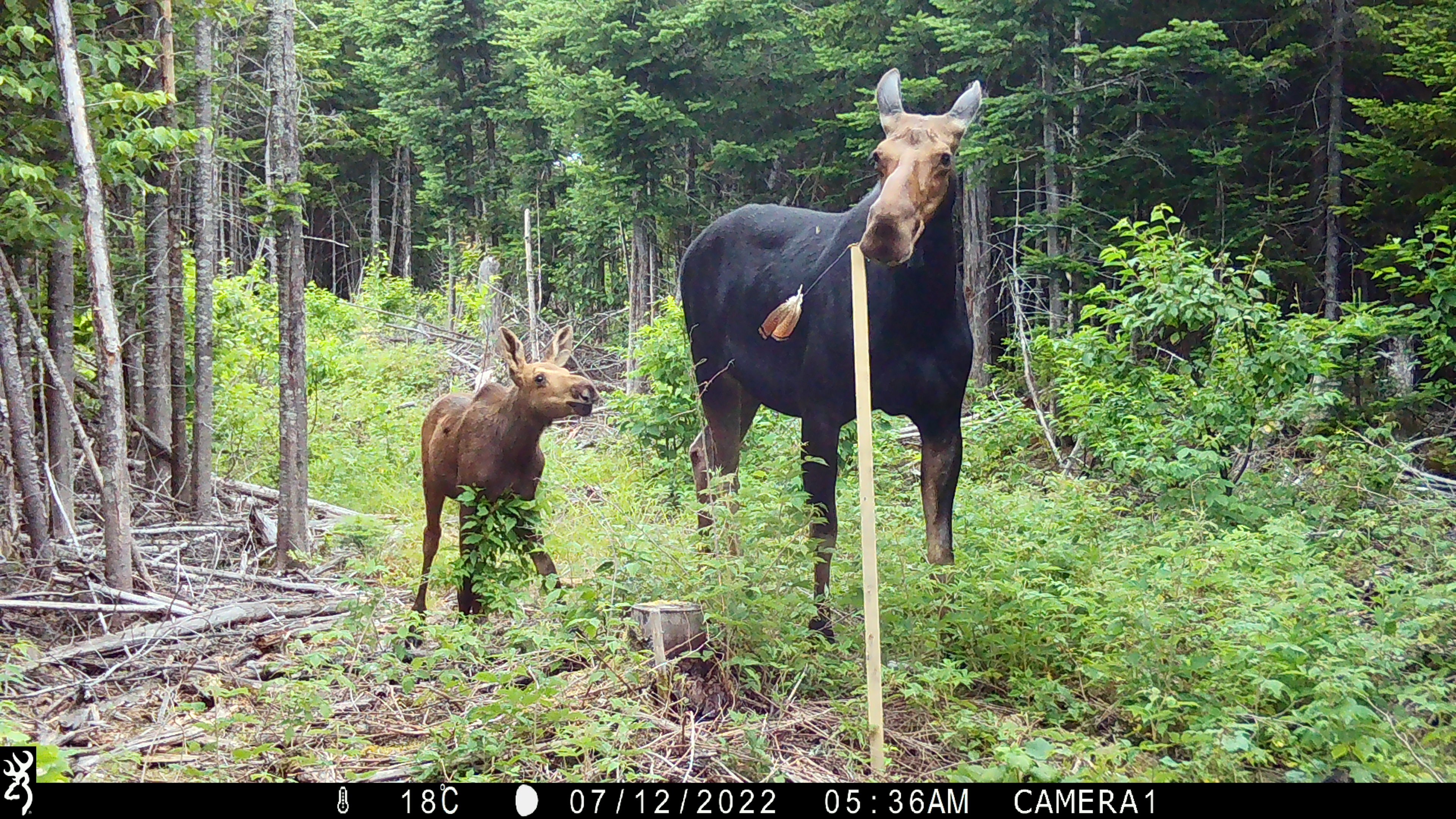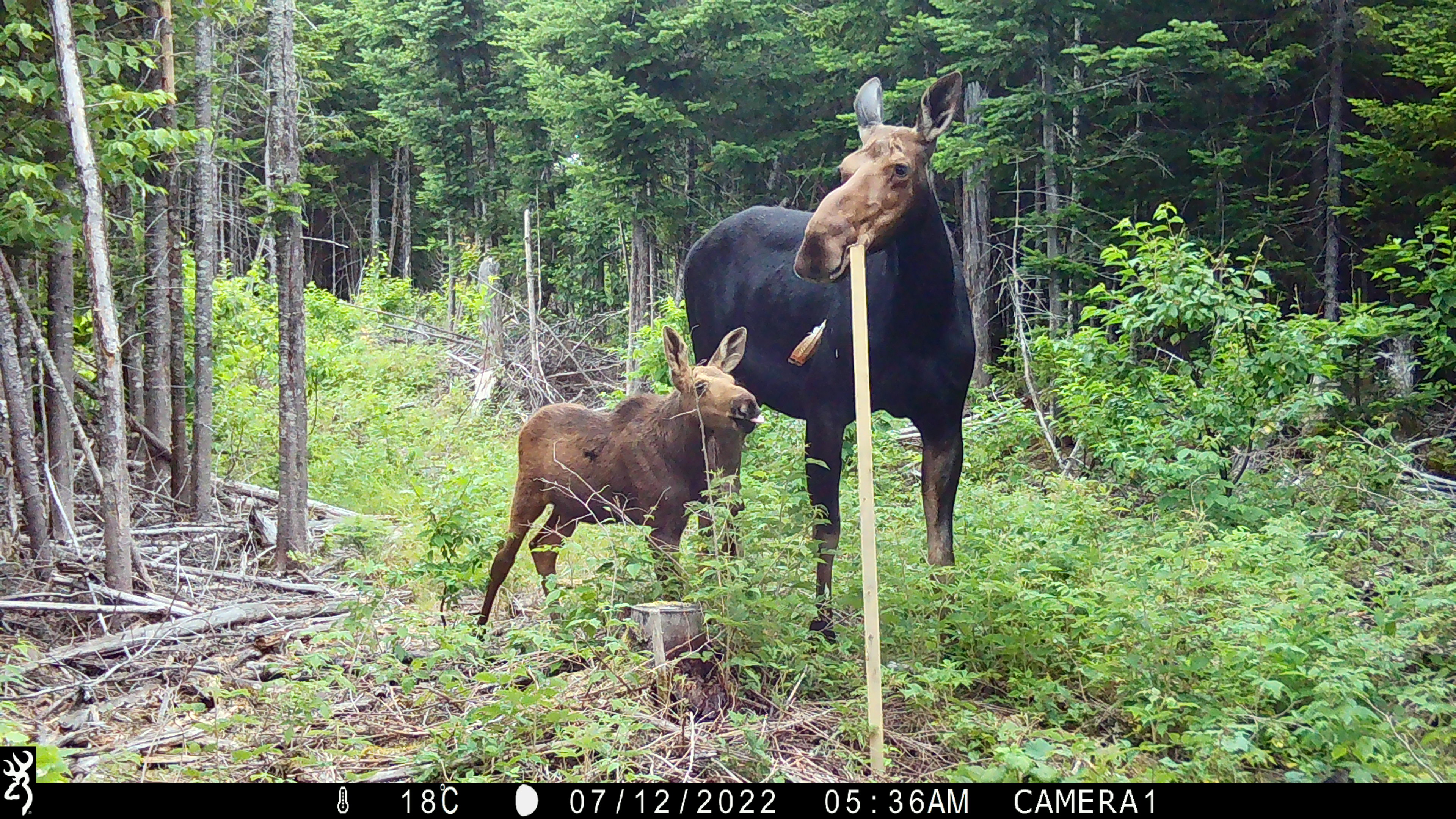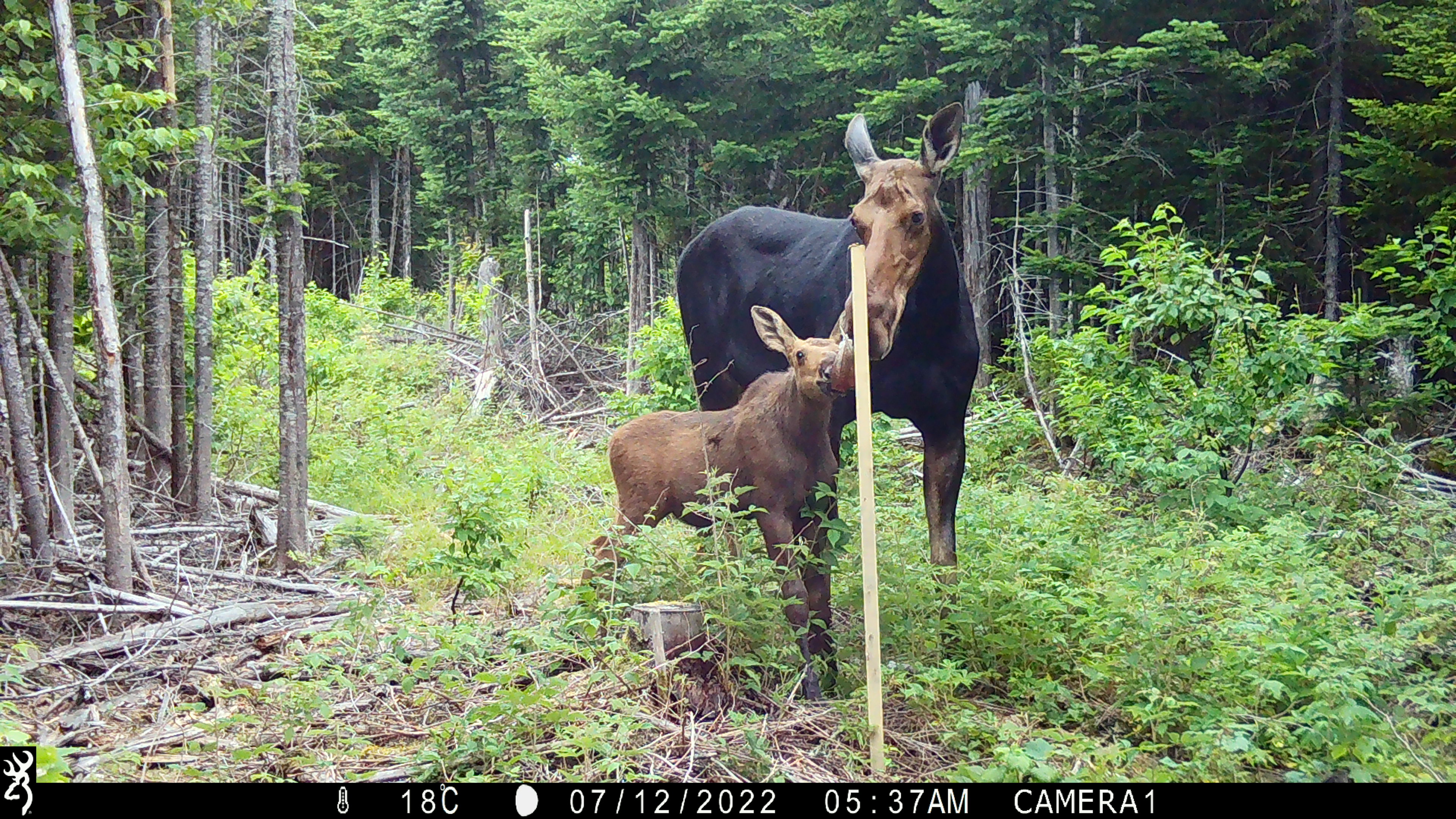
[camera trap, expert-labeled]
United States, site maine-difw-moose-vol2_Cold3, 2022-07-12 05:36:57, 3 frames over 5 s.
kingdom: Animalia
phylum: Chordata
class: Mammalia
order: Artiodactyla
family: Cervidae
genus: Alces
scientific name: Alces alces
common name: moose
Moose (Alces alces).